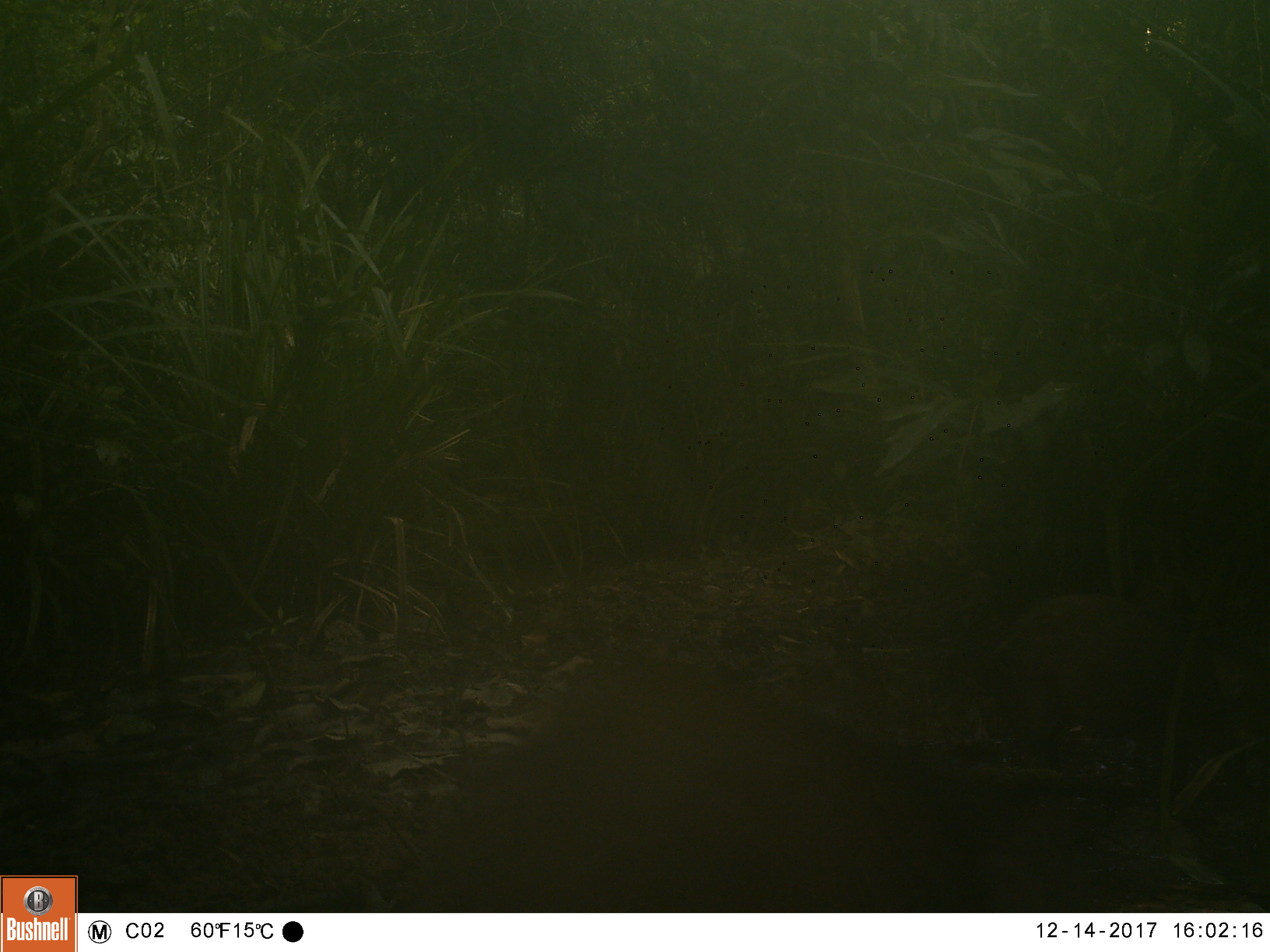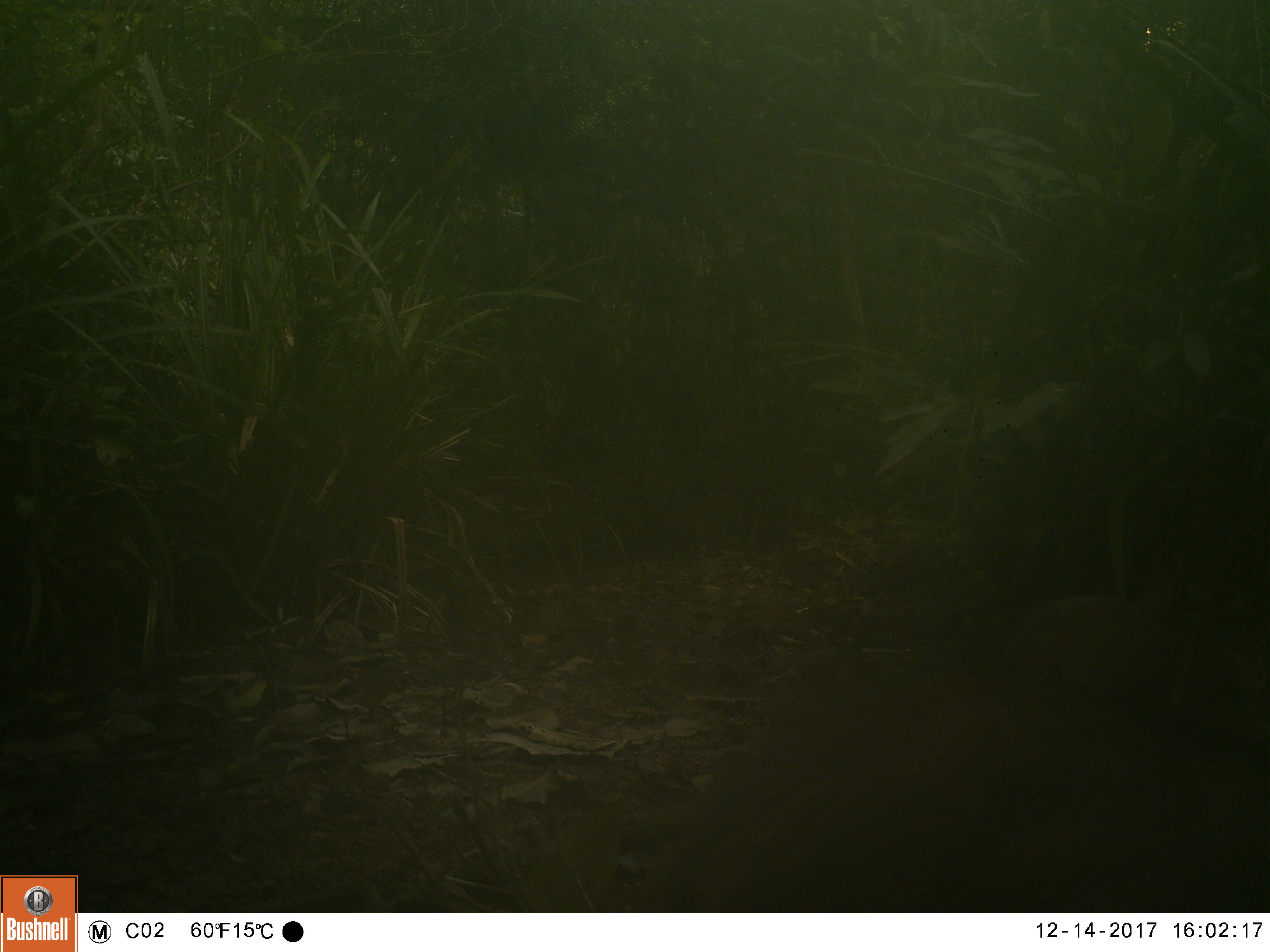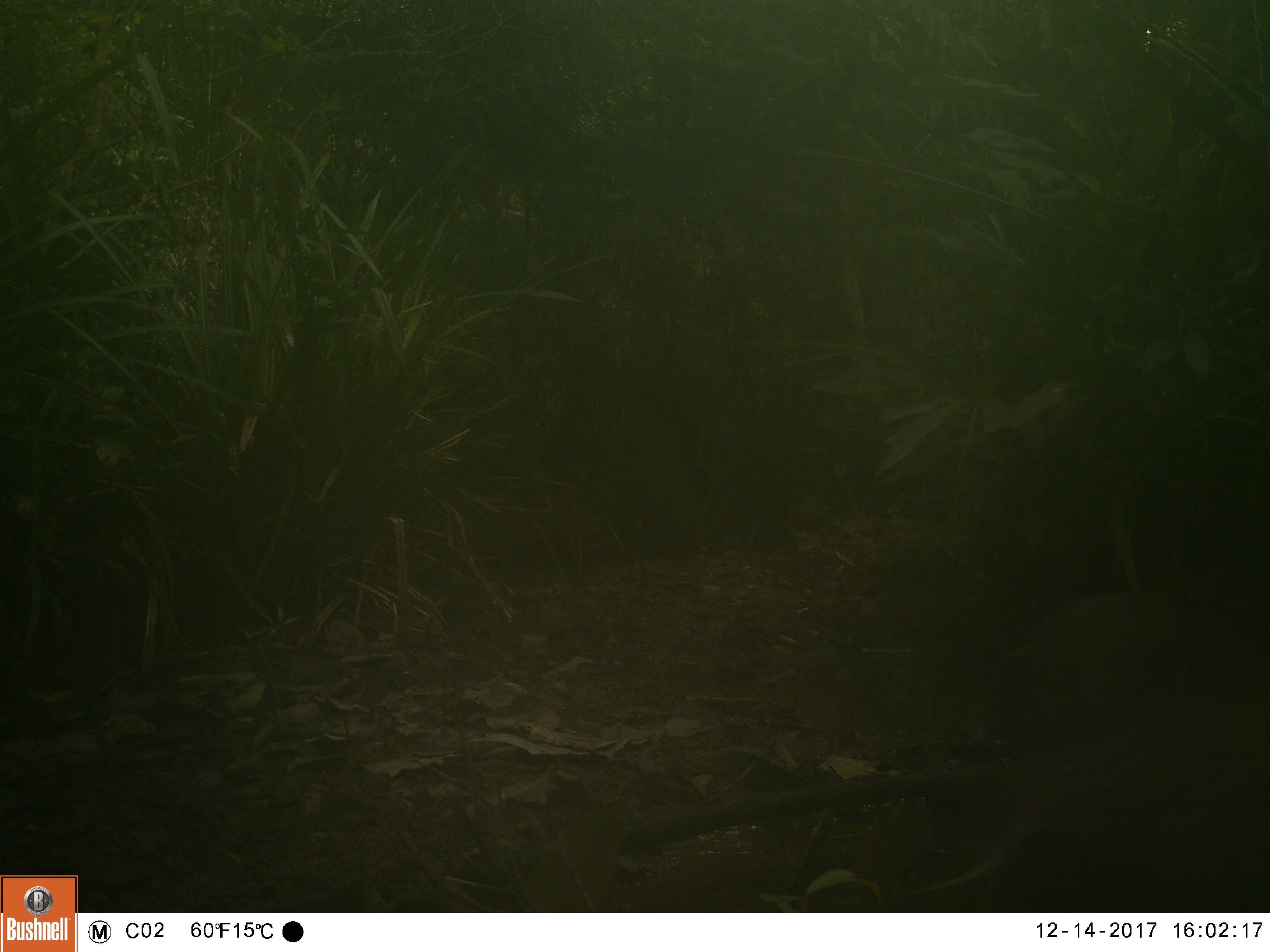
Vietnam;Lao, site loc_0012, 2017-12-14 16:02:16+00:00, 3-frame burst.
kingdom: Animalia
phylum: Chordata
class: Mammalia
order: Artiodactyla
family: Suidae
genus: Sus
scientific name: Sus scrofa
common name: eurasian wild pig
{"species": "eurasian wild pig (Sus scrofa)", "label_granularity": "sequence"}